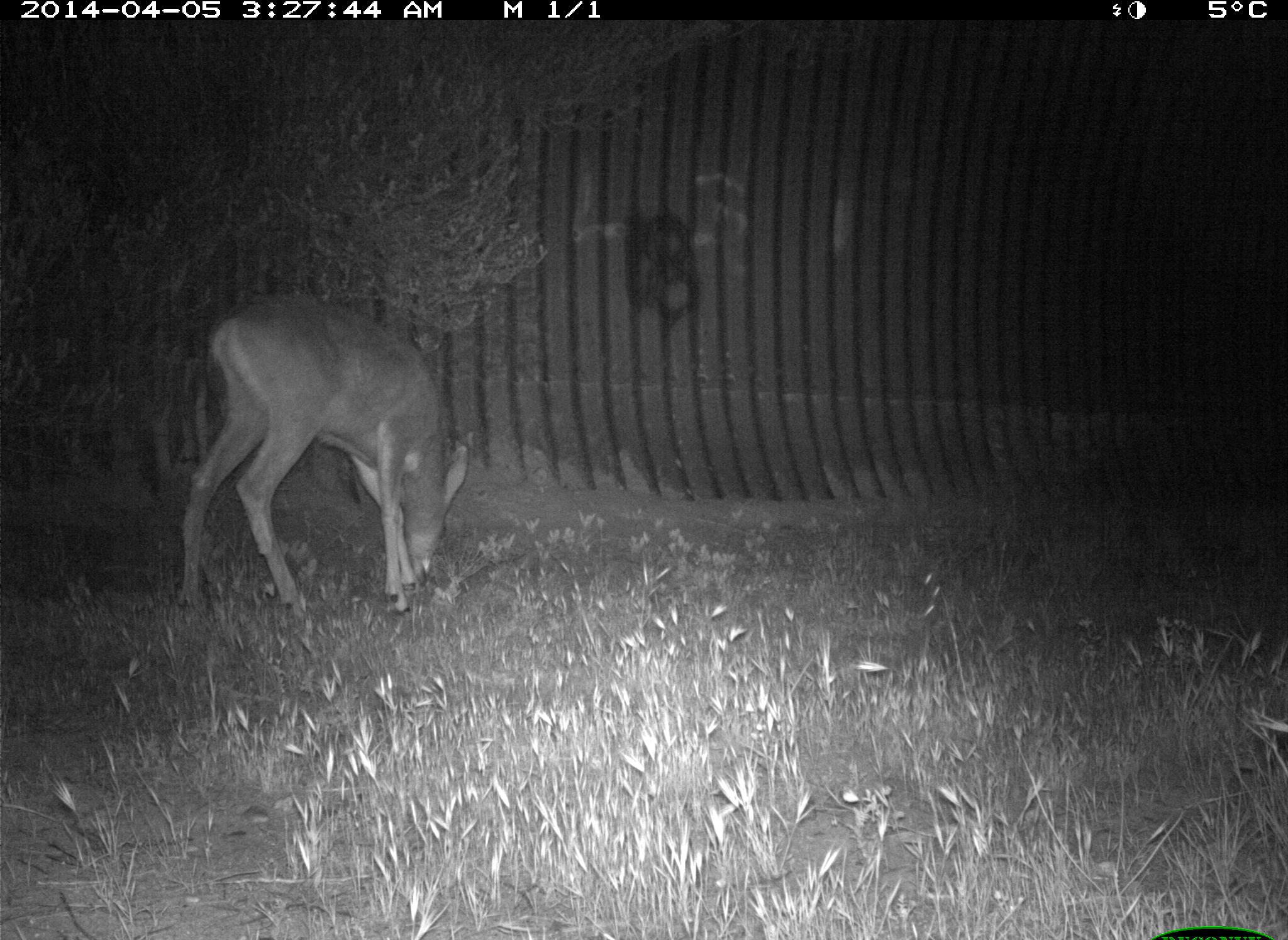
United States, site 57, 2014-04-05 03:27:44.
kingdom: Animalia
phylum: Chordata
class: Mammalia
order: Artiodactyla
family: Cervidae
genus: Odocoileus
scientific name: Odocoileus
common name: deer